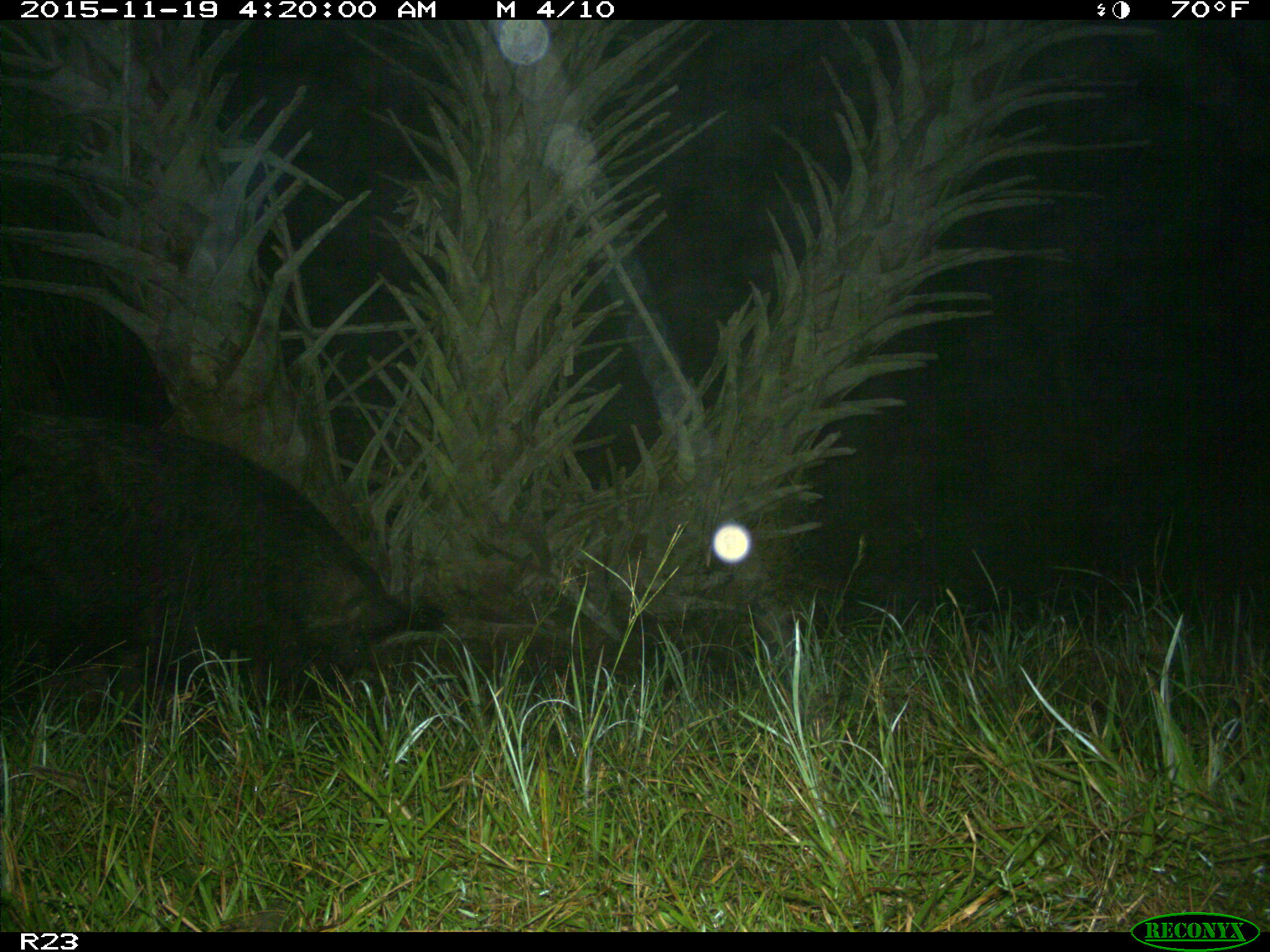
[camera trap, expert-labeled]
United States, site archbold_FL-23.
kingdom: Animalia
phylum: Chordata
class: Mammalia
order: Artiodactyla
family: Suidae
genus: Sus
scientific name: Sus scrofa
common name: wild boar